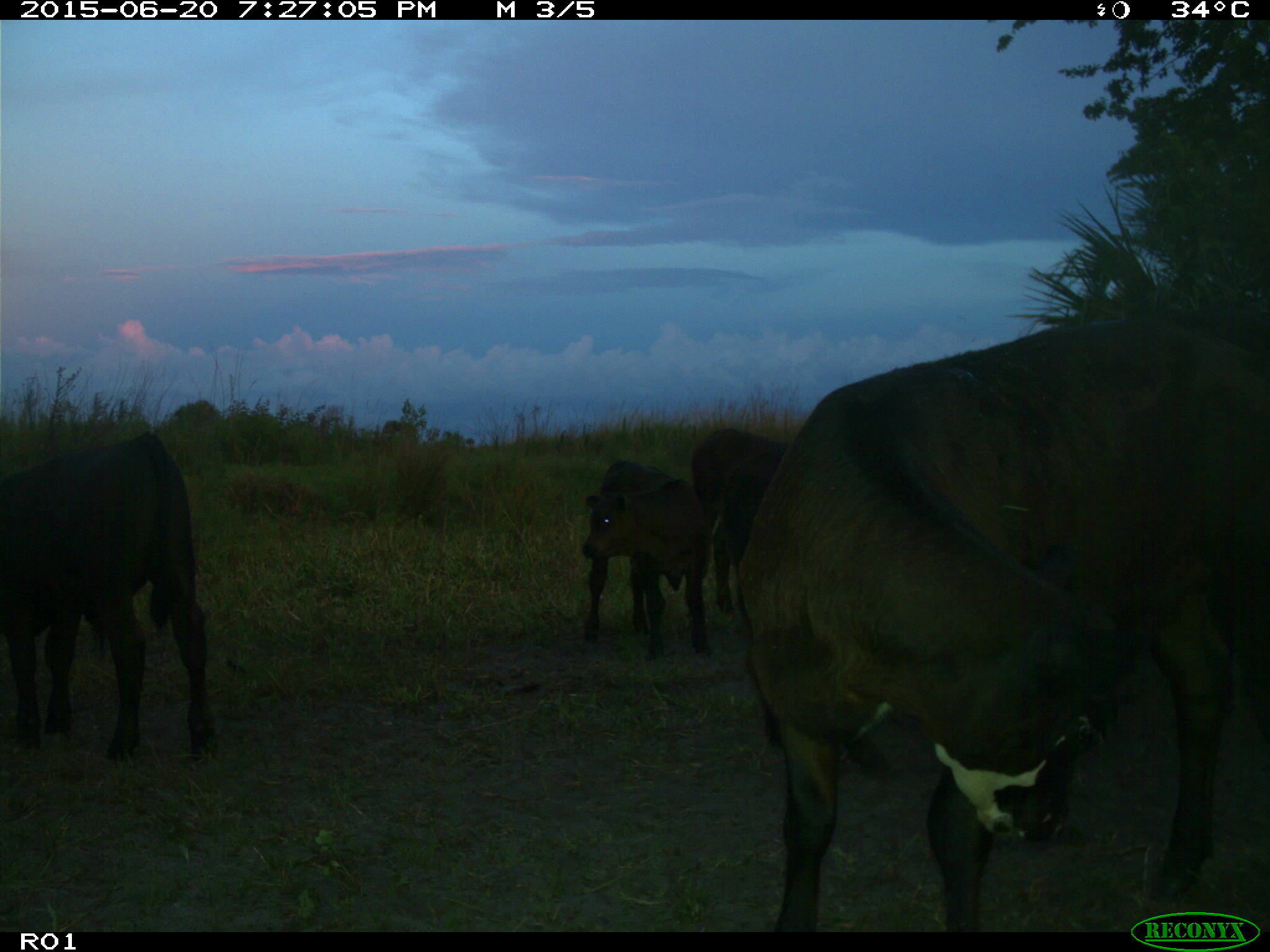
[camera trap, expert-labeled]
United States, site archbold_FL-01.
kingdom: Animalia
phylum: Chordata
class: Mammalia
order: Artiodactyla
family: Bovidae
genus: Bos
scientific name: Bos taurus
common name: domestic cow